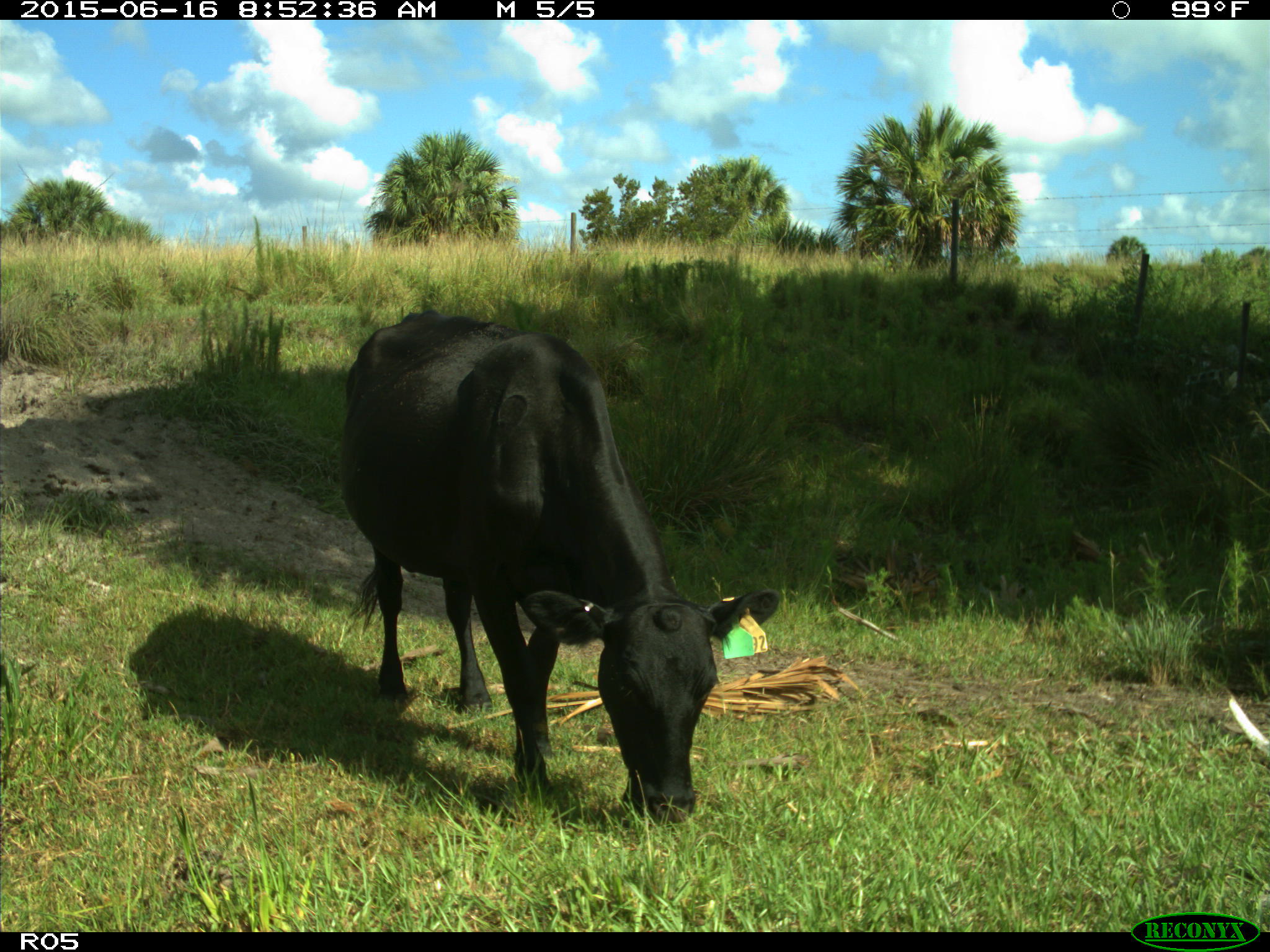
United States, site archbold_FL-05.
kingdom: Animalia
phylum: Chordata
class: Mammalia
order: Artiodactyla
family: Bovidae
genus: Bos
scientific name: Bos taurus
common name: domestic cow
Bos taurus (domestic cow).